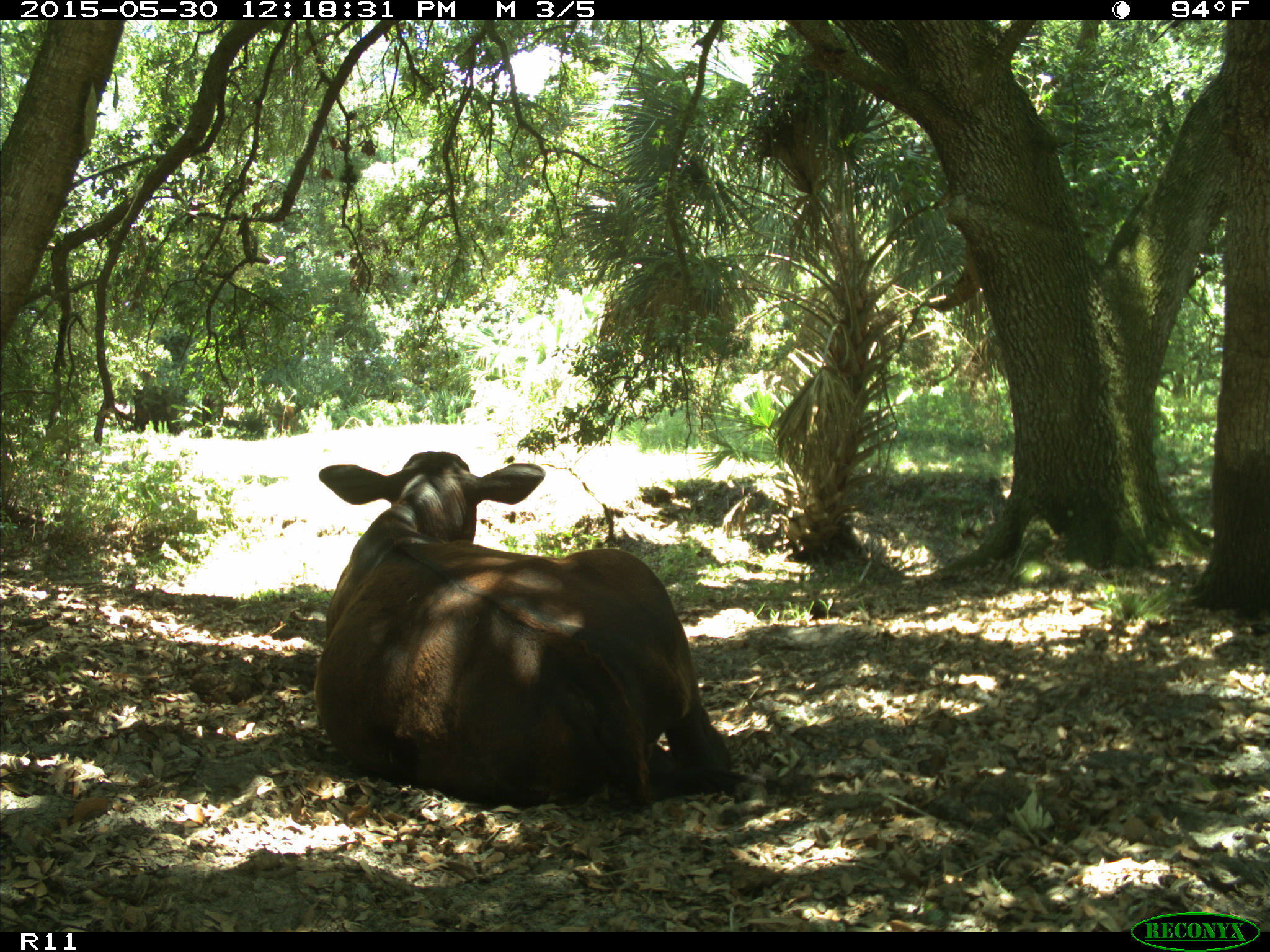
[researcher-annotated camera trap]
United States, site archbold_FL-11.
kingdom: Animalia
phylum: Chordata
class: Mammalia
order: Artiodactyla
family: Bovidae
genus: Bos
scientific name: Bos taurus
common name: domestic cow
Bos taurus (domestic cow).